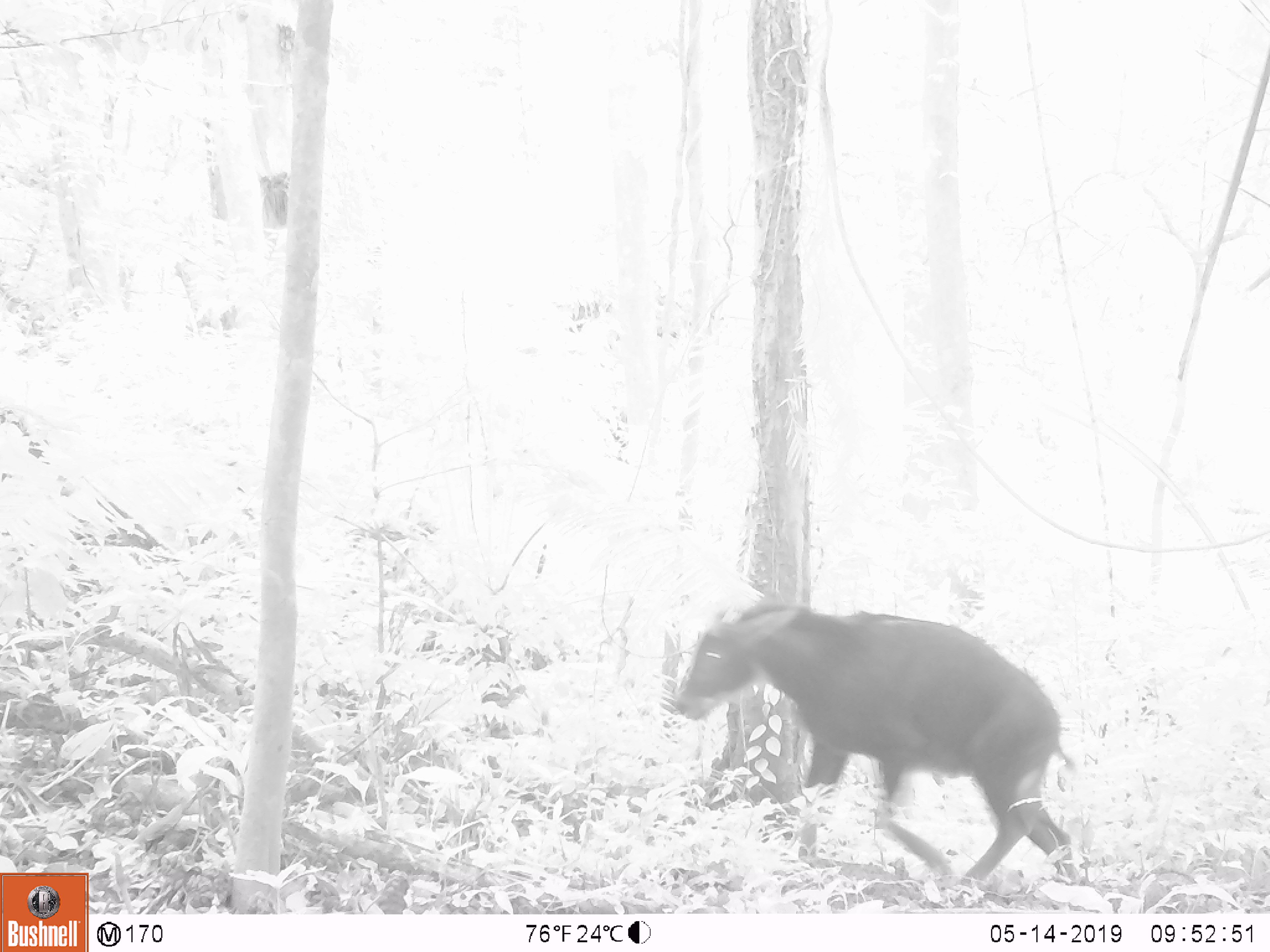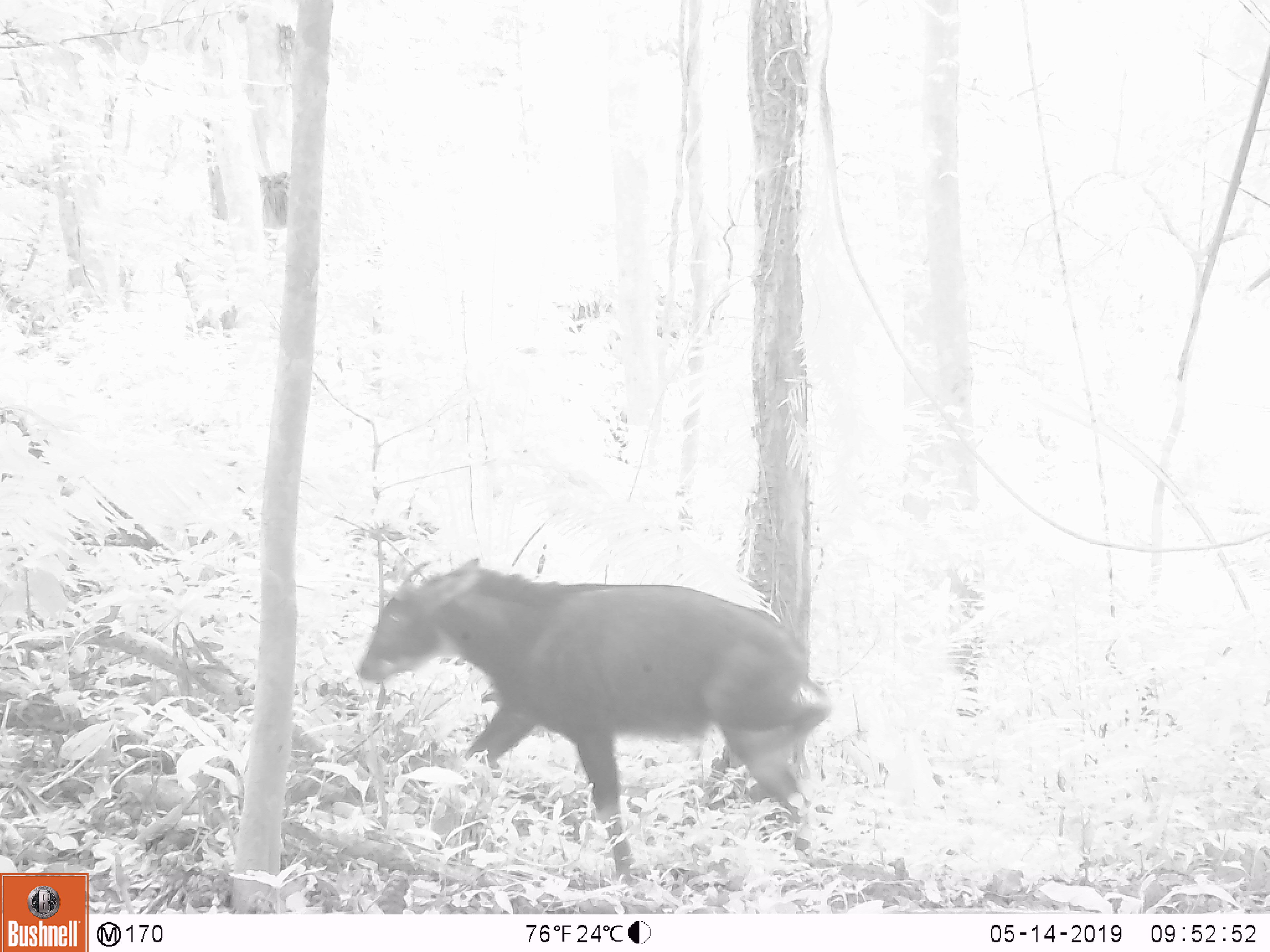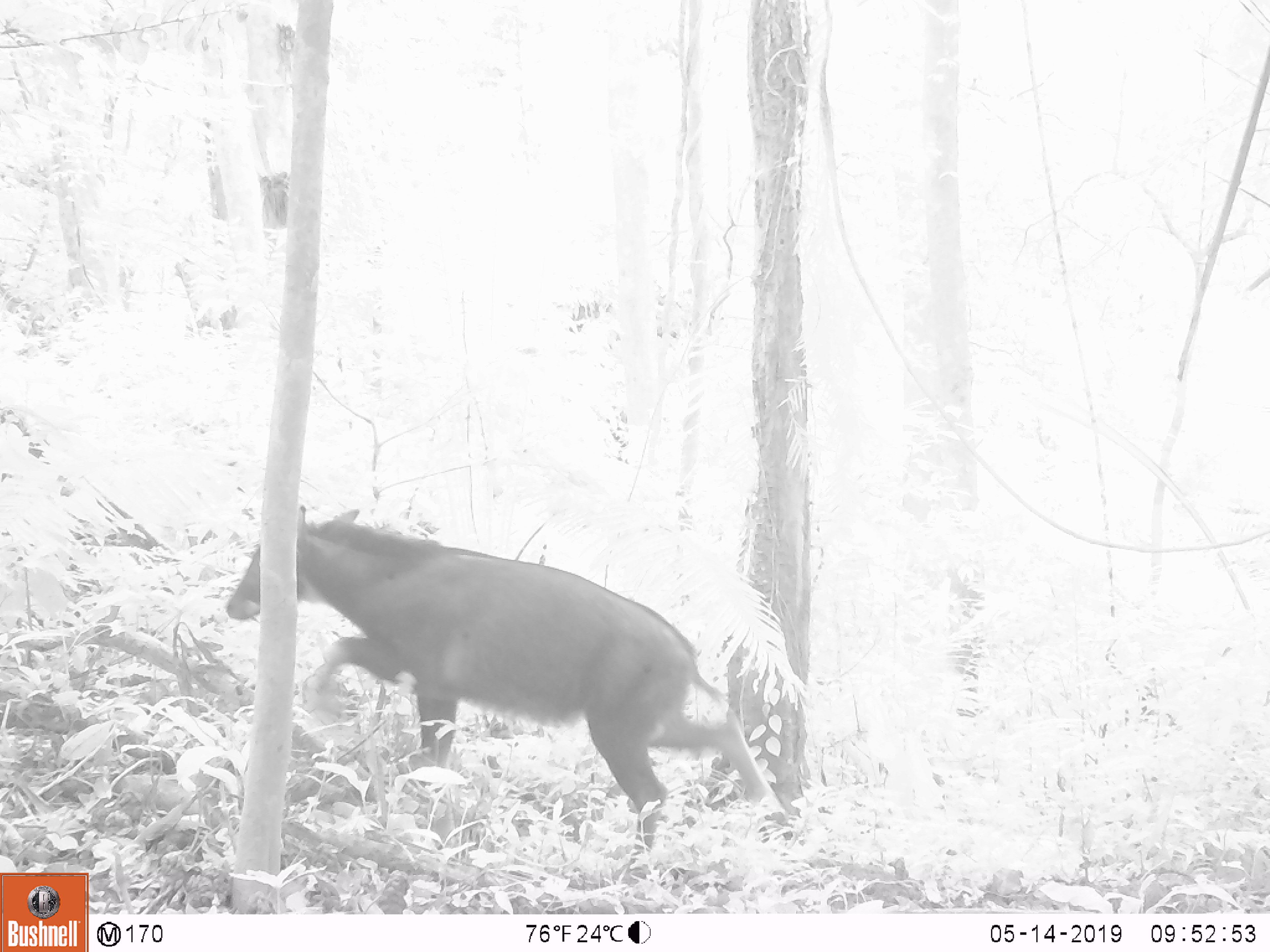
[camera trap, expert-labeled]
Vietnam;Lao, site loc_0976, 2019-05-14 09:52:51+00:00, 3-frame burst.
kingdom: Animalia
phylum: Chordata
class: Mammalia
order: Artiodactyla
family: Bovidae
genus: Capricornis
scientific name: Capricornis sumatraensis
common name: chinese serow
Chinese serow (Capricornis sumatraensis). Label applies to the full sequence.